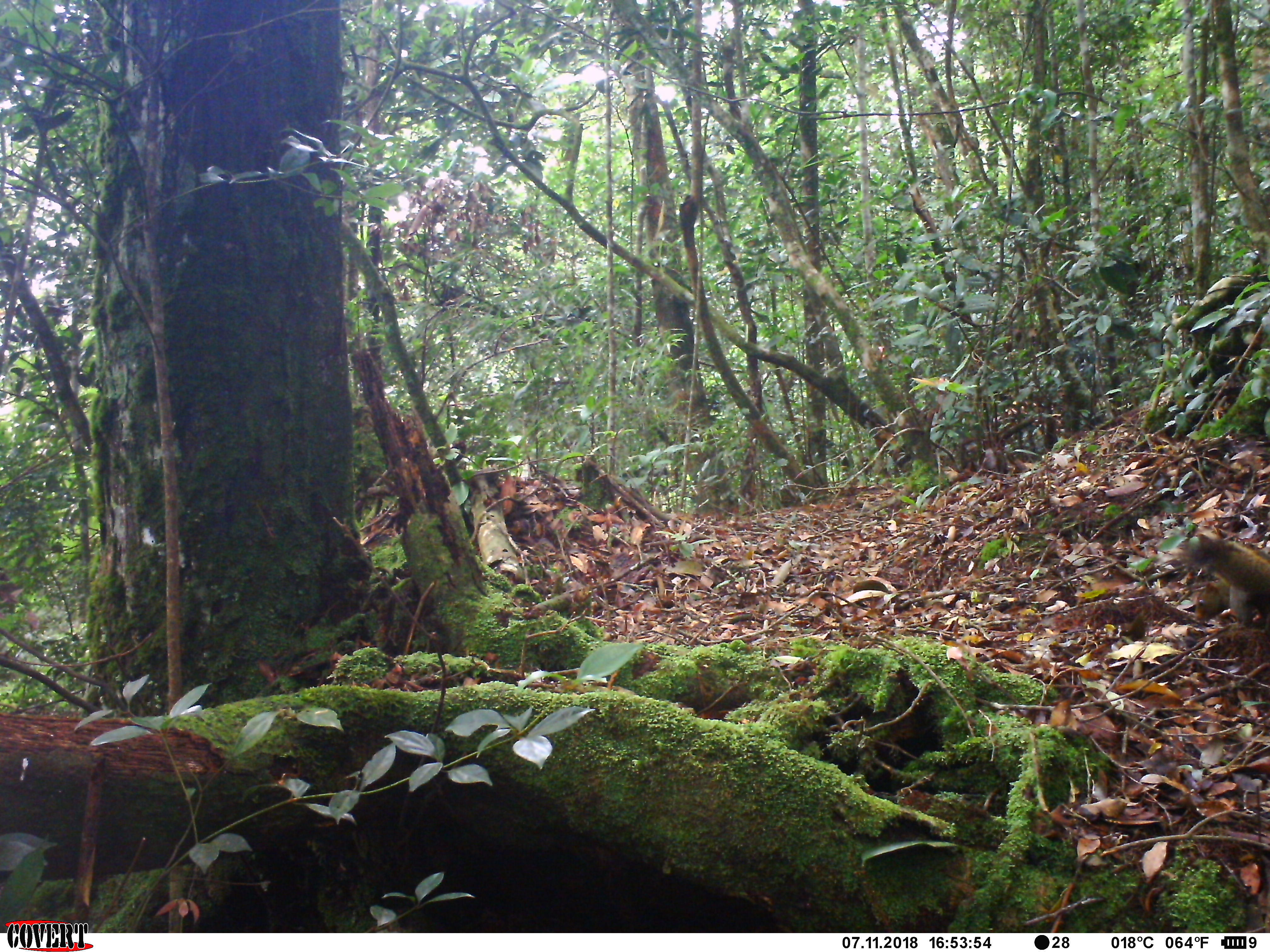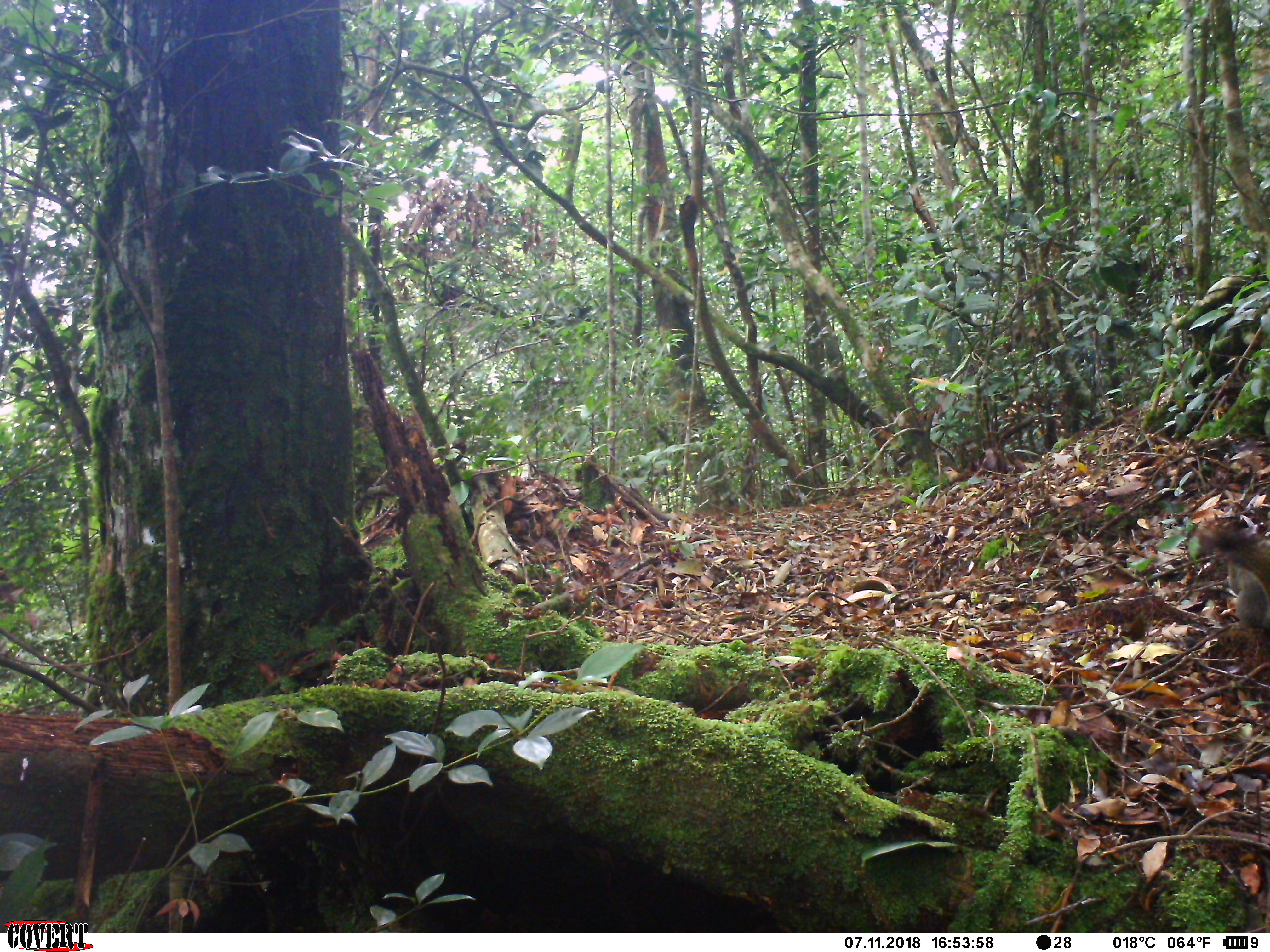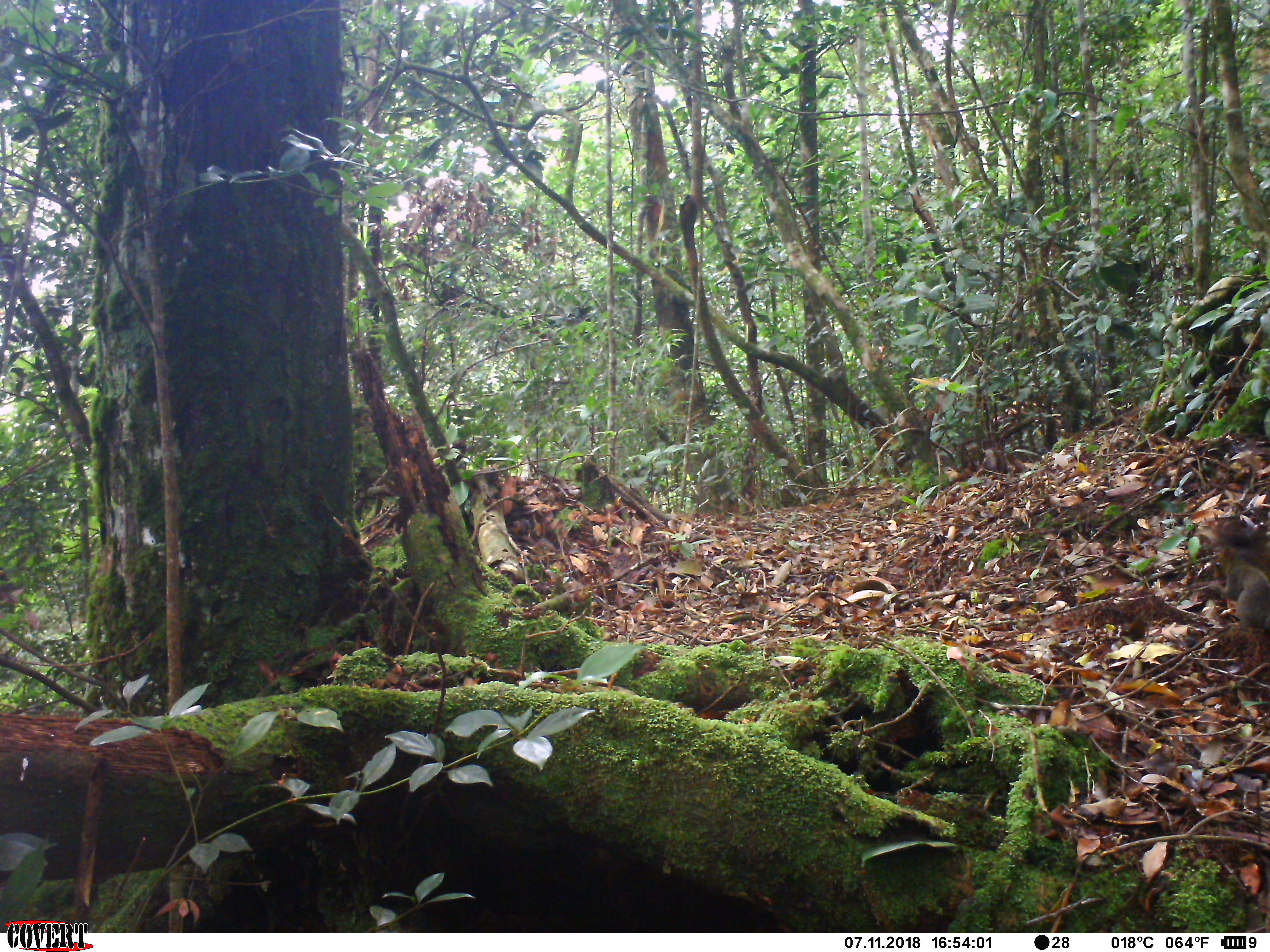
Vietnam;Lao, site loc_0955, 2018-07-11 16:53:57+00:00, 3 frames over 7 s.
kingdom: Animalia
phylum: Chordata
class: Mammalia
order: Rodentia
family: Sciuridae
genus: Sciurus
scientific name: Sciurus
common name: squirrel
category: unidentified squirrel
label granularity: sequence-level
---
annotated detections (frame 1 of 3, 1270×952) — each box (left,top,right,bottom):
unidentified squirrel: (1172,531,1270,633)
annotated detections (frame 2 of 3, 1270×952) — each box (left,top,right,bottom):
unidentified squirrel: (1188,514,1270,633)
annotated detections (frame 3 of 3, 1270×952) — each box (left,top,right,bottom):
unidentified squirrel: (1193,514,1270,633)